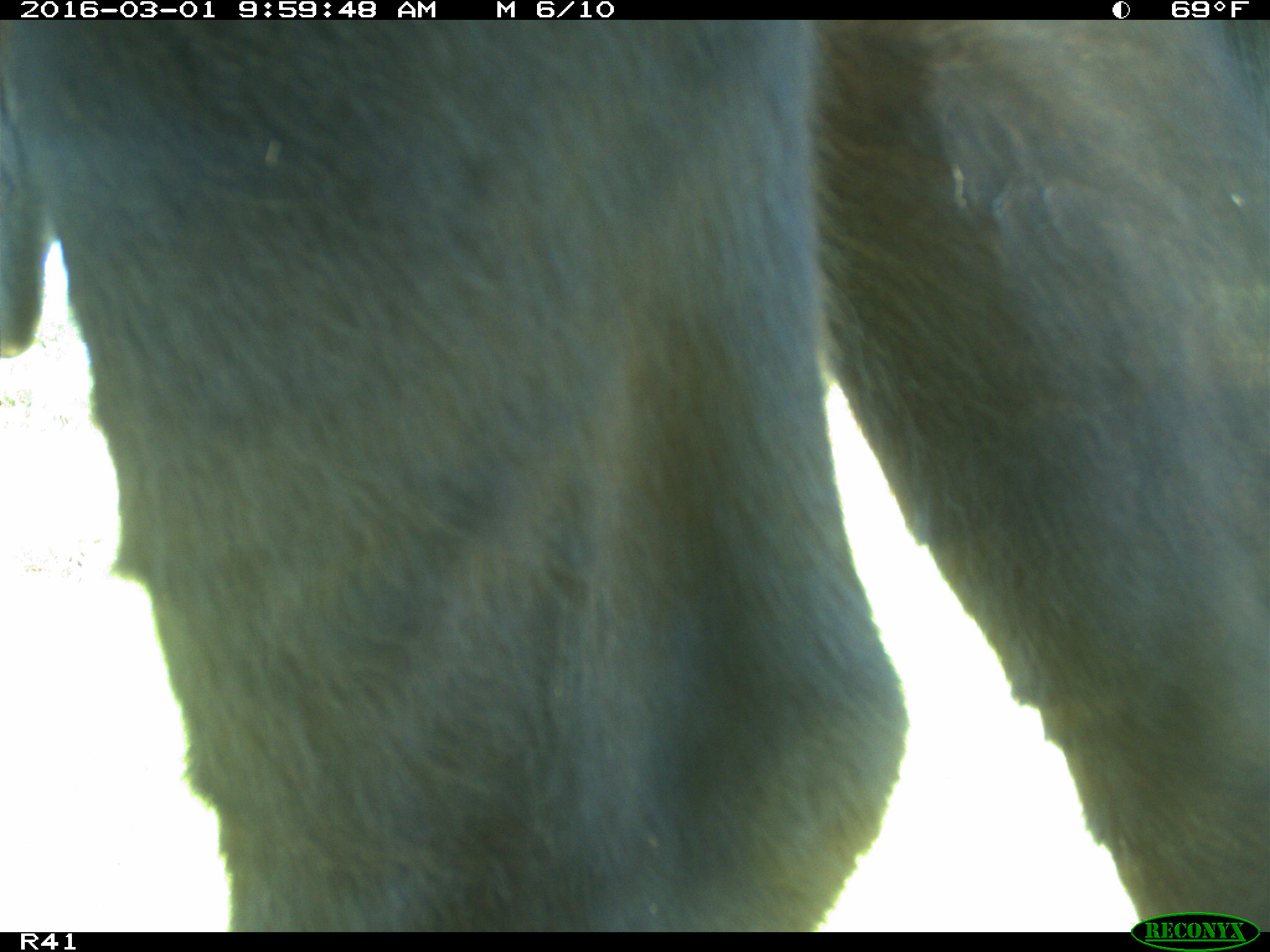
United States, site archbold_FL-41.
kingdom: Animalia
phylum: Chordata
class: Mammalia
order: Artiodactyla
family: Bovidae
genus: Bos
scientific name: Bos taurus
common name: domestic cow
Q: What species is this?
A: Bos taurus (domestic cow).